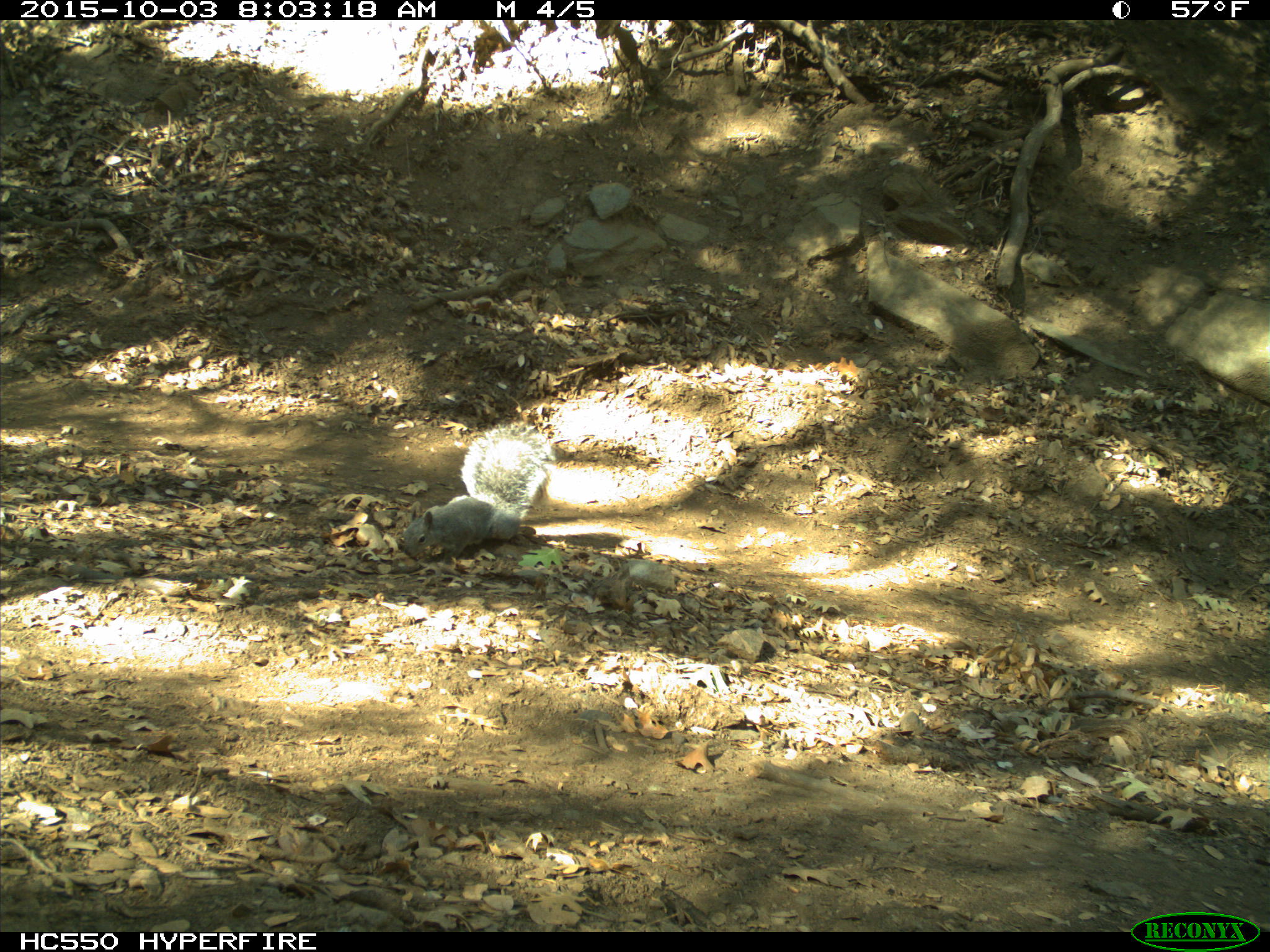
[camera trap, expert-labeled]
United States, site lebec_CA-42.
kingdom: Animalia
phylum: Chordata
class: Mammalia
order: Rodentia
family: Sciuridae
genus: Sciurus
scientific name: Sciurus carolinensis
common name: eastern gray squirrel